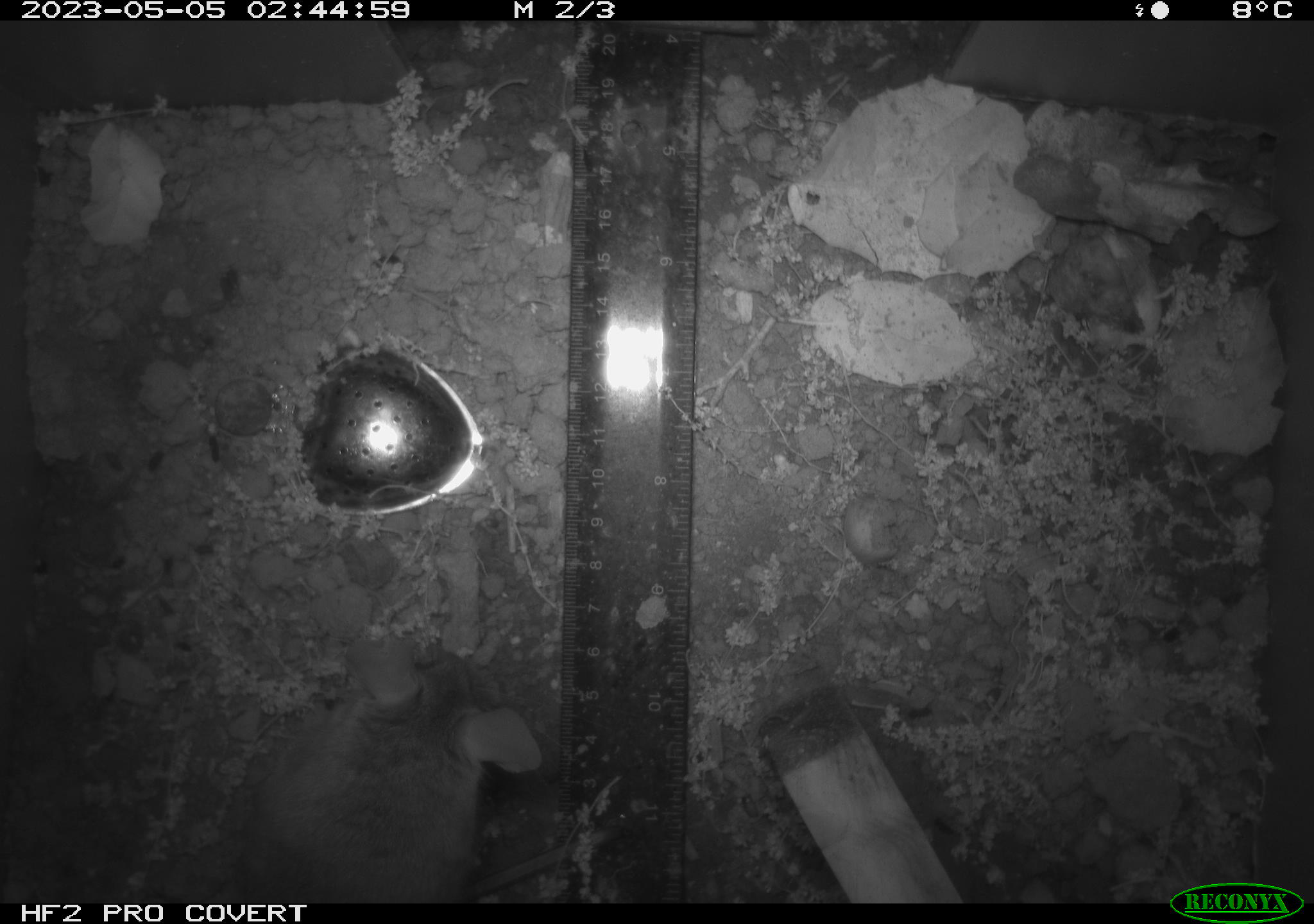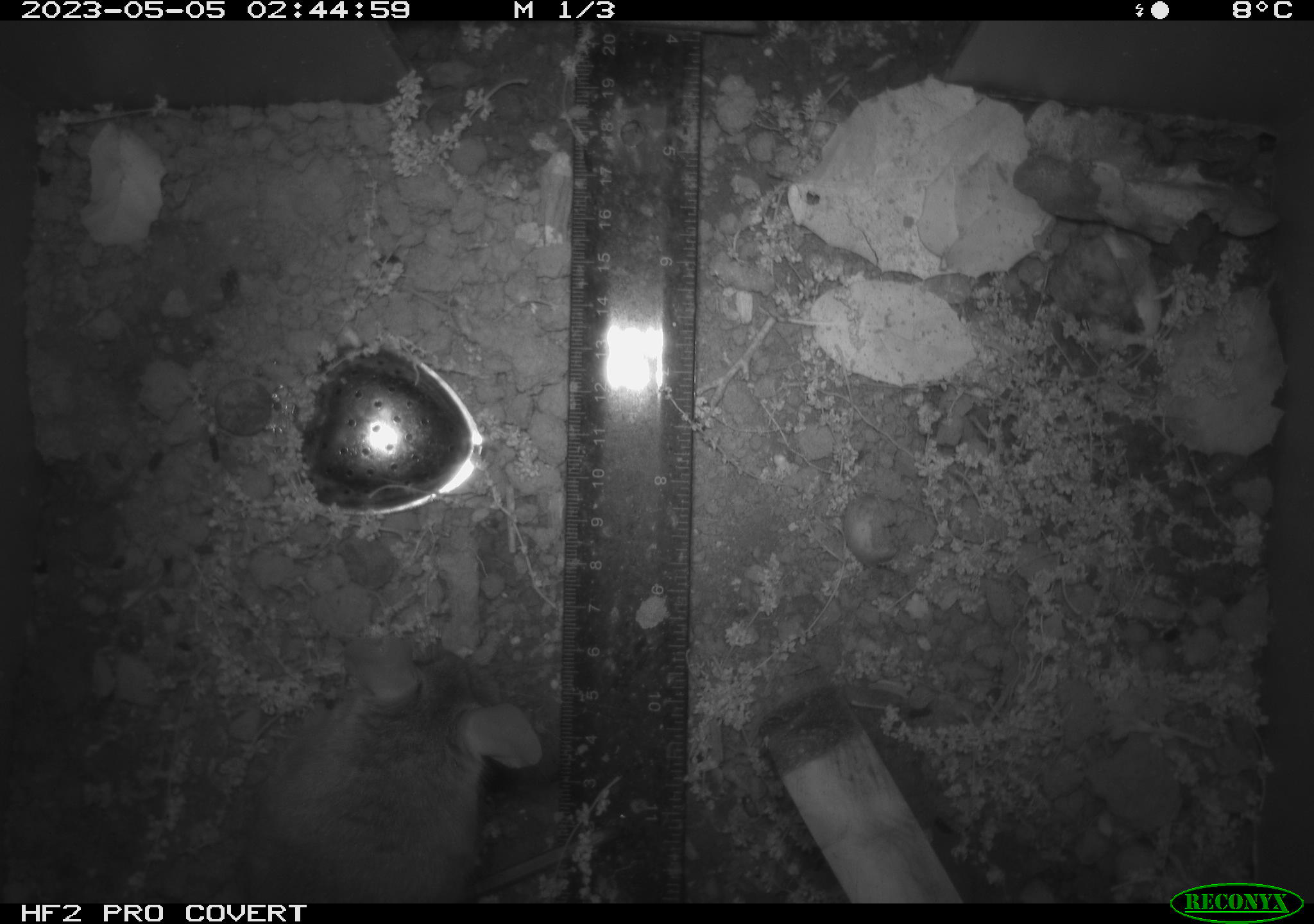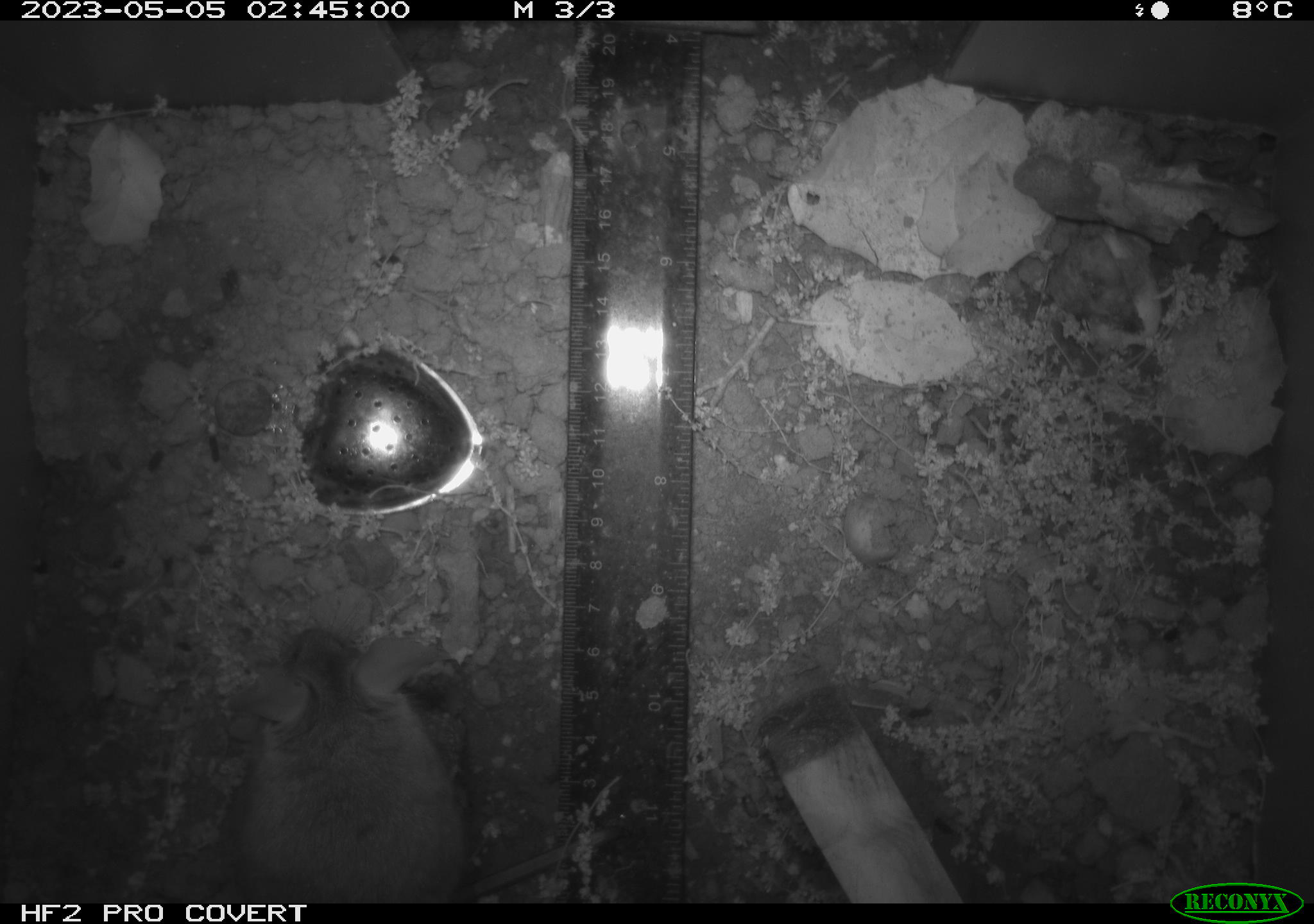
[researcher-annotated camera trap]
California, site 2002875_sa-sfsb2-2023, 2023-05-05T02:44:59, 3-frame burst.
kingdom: Animalia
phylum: Chordata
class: Mammalia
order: Rodentia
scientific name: Rodentia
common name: mouse species